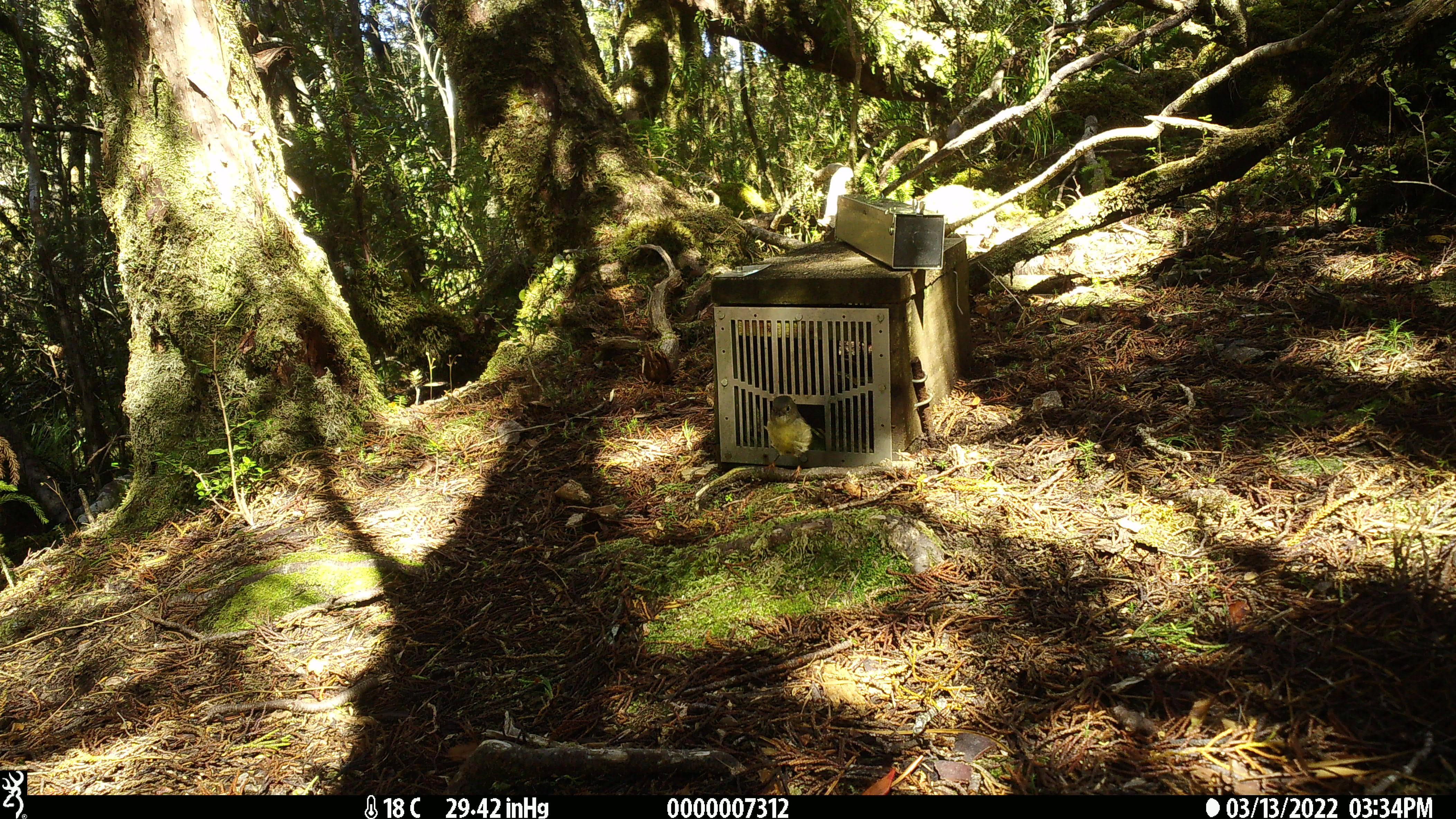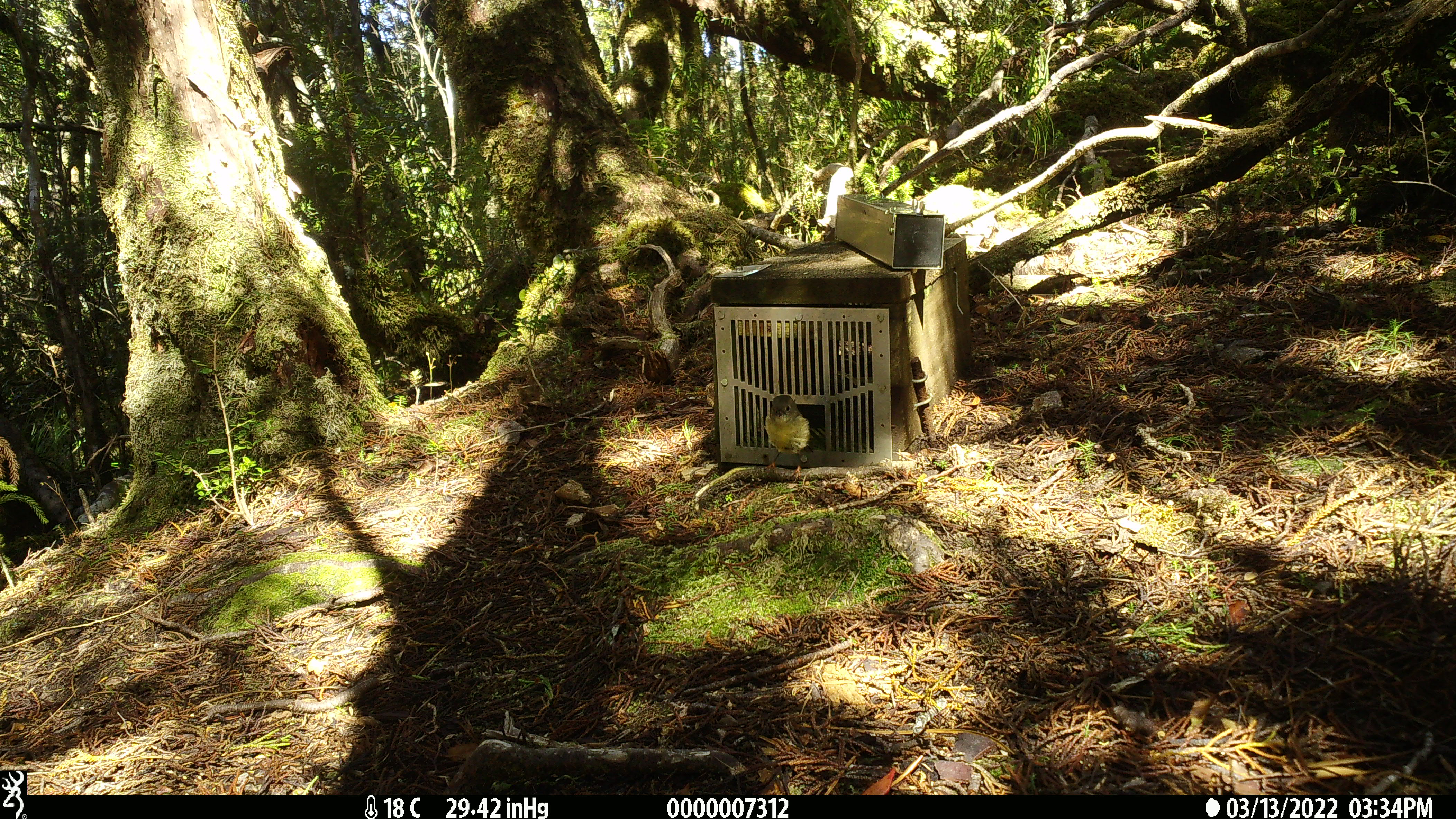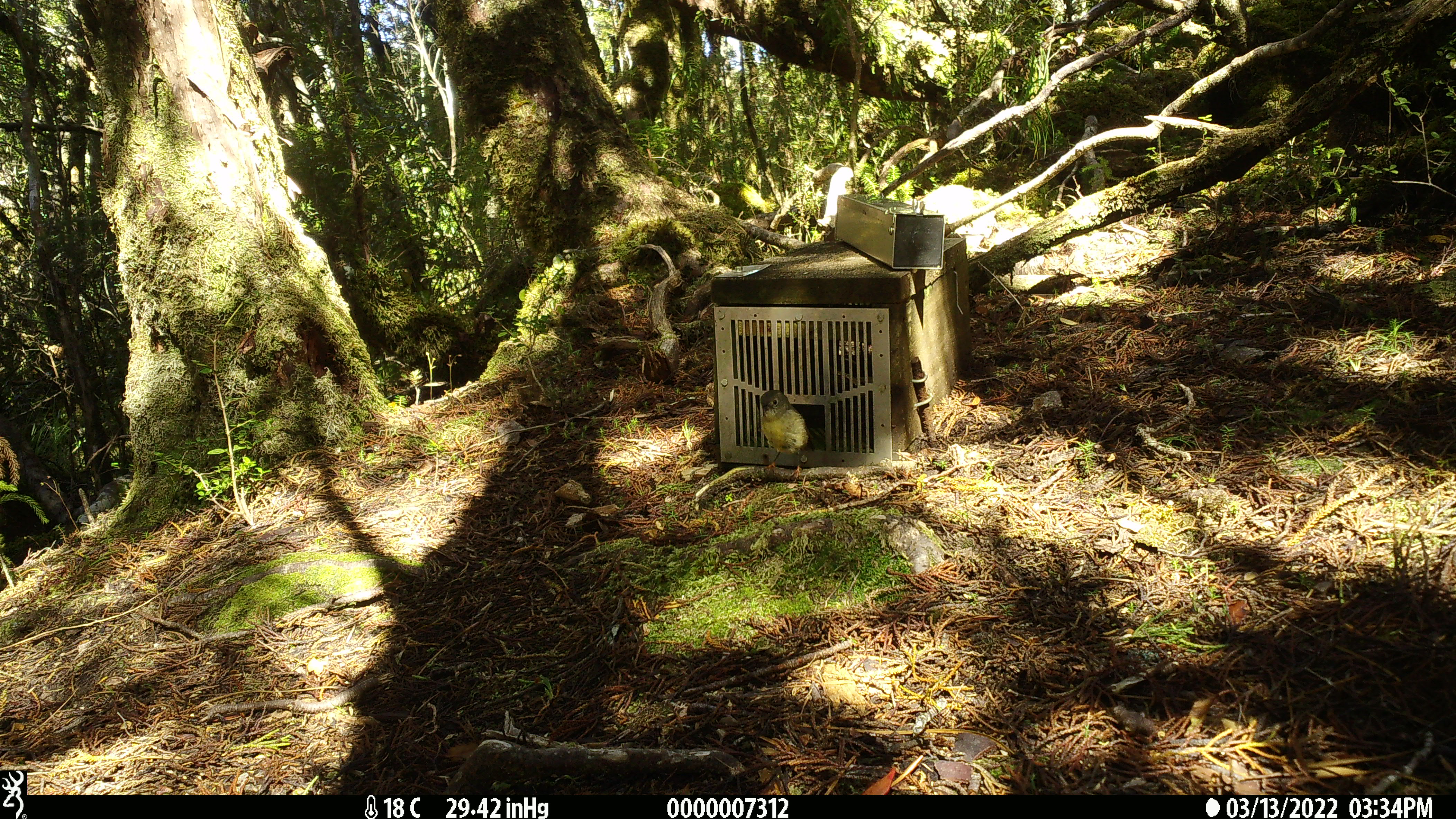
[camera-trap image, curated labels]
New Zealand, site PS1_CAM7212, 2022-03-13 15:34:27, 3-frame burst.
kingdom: Animalia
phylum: Chordata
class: Aves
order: Passeriformes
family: Petroicidae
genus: Petroica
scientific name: Petroica macrocephala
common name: tomtit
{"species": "tomtit (Petroica macrocephala)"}